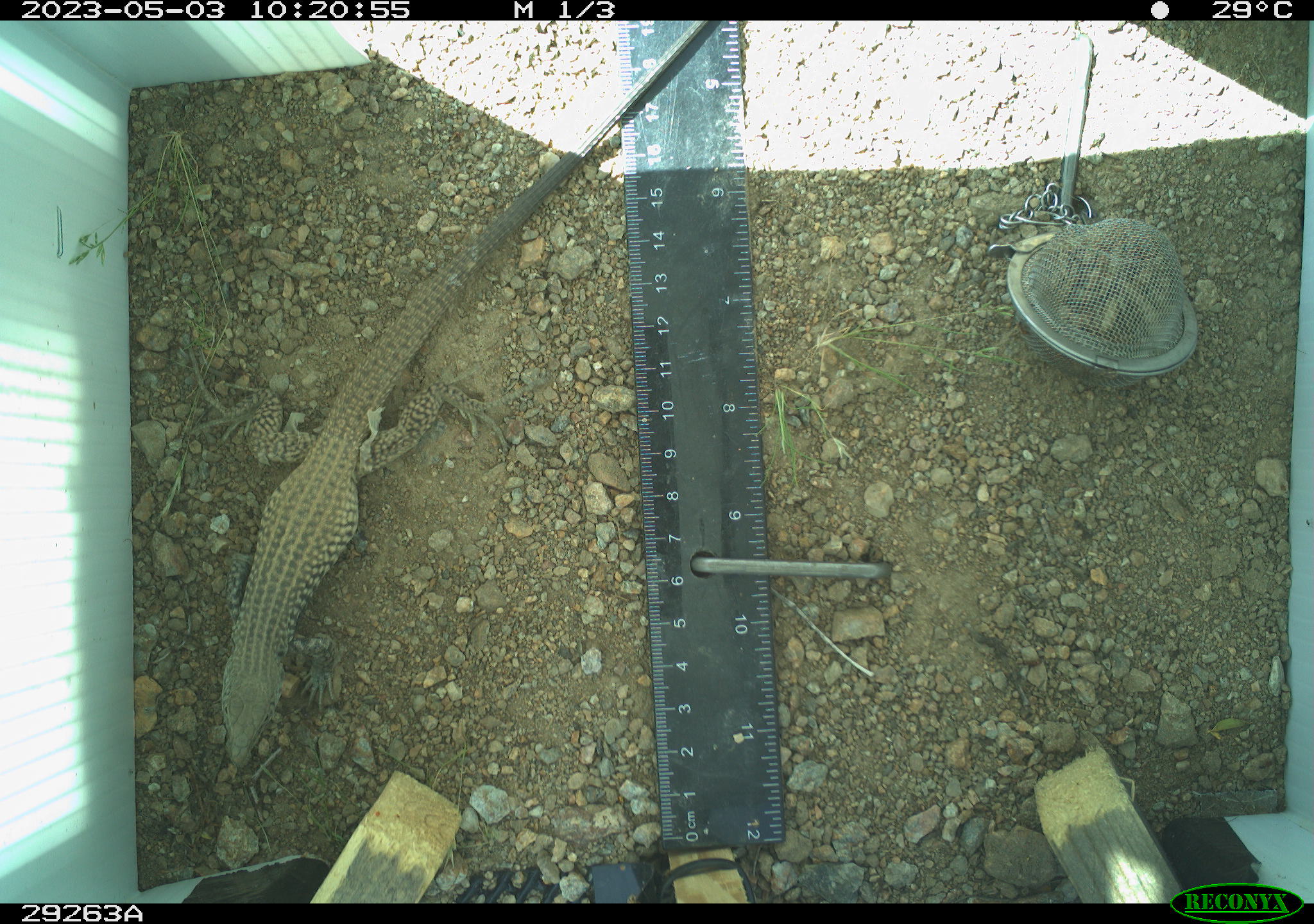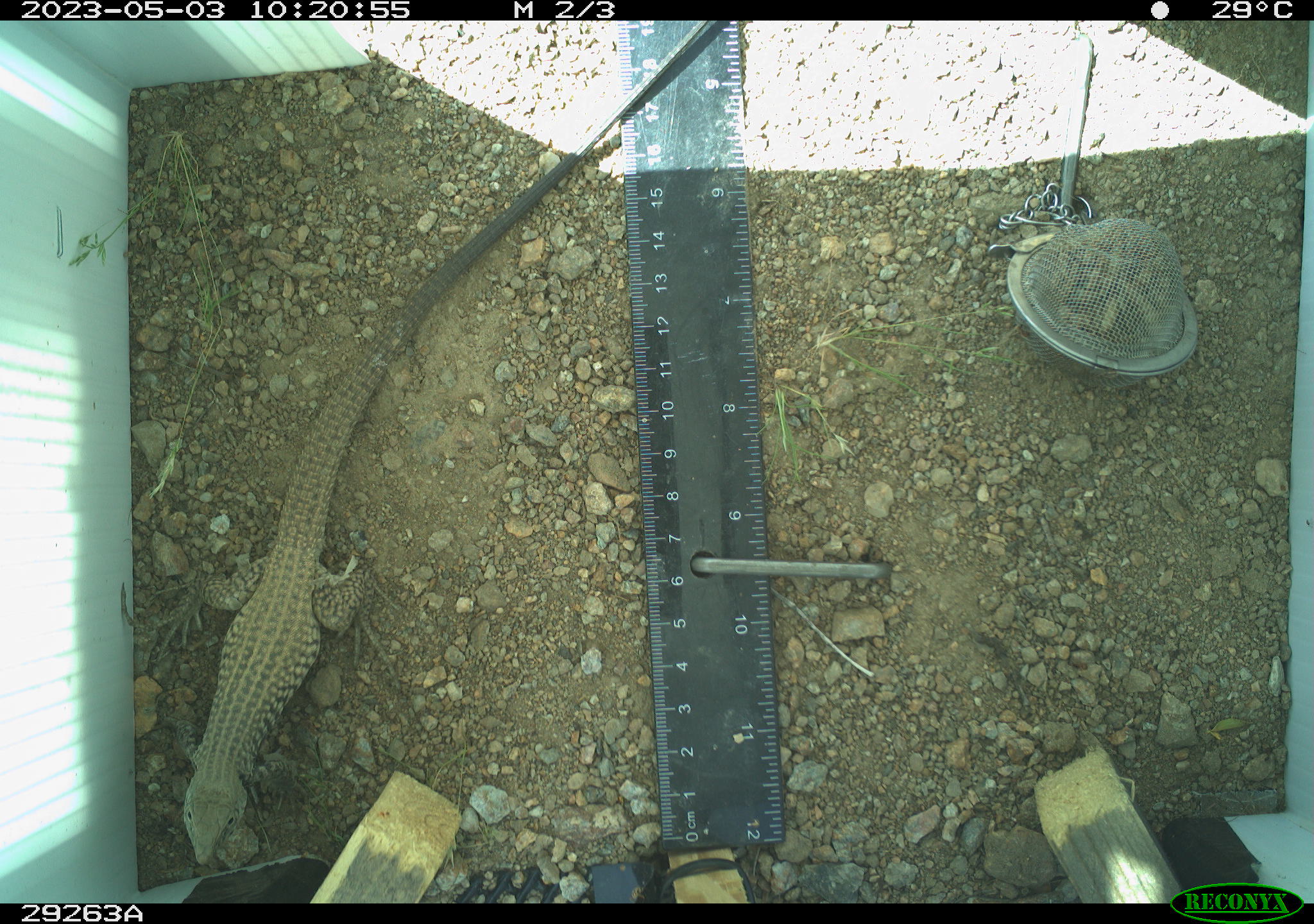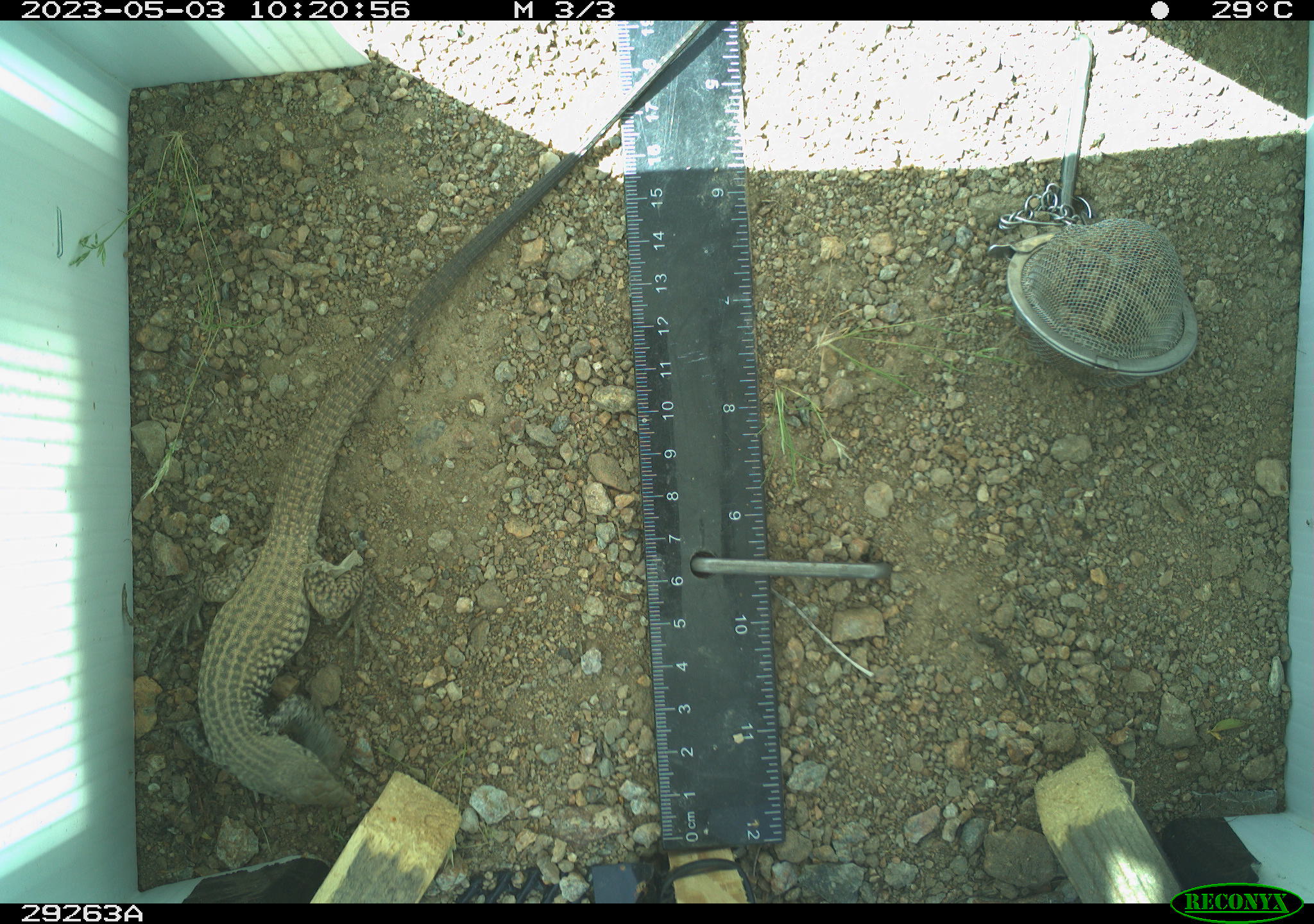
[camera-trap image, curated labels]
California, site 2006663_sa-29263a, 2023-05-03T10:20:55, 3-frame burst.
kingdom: Animalia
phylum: Chordata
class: Reptilia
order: Squamata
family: Teiidae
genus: Aspidoscelis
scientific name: Aspidoscelis tigris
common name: western whiptail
Western whiptail (Aspidoscelis tigris).